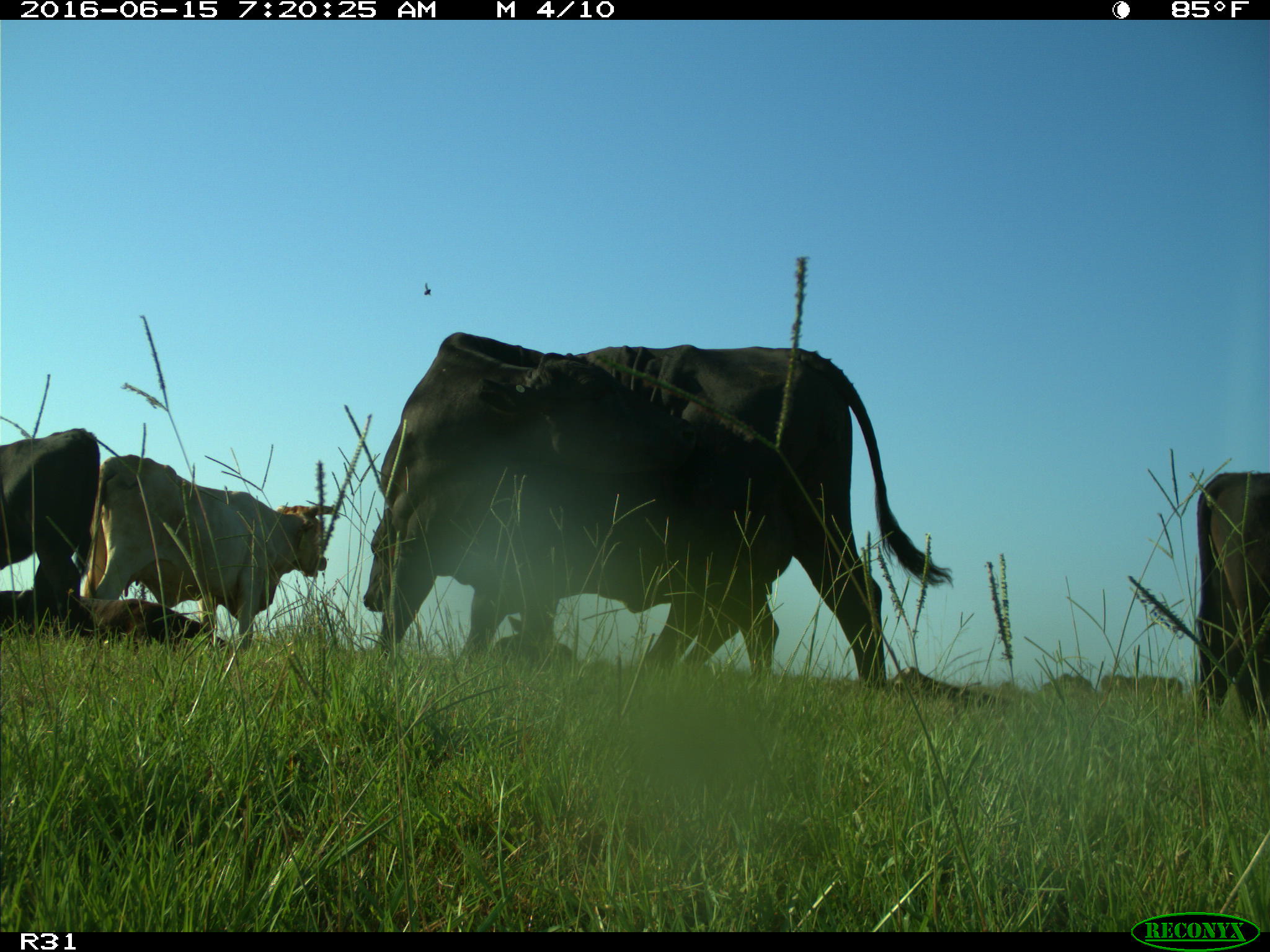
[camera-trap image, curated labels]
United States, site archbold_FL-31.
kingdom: Animalia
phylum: Chordata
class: Mammalia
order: Artiodactyla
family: Bovidae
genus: Bos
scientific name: Bos taurus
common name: domestic cow